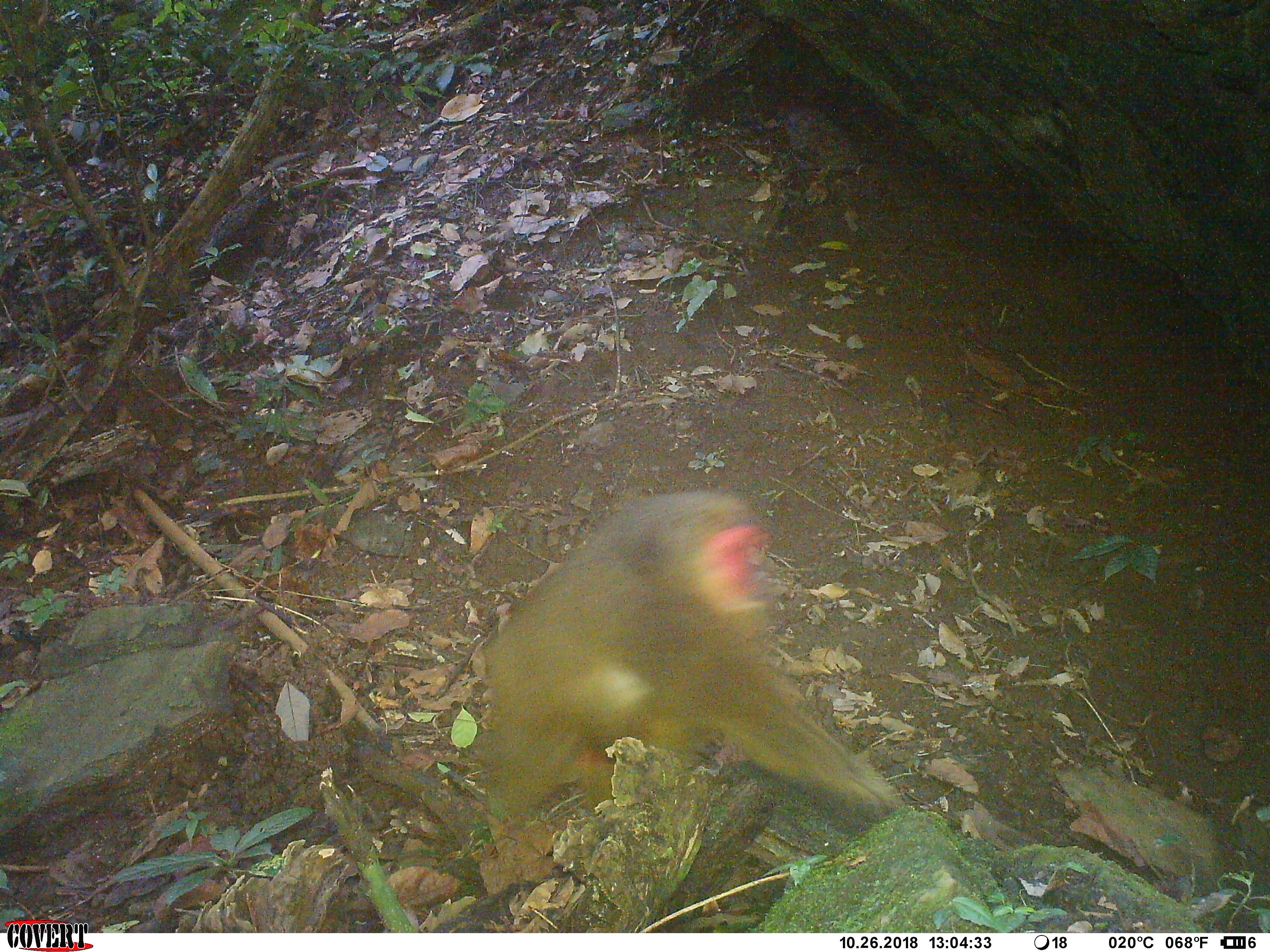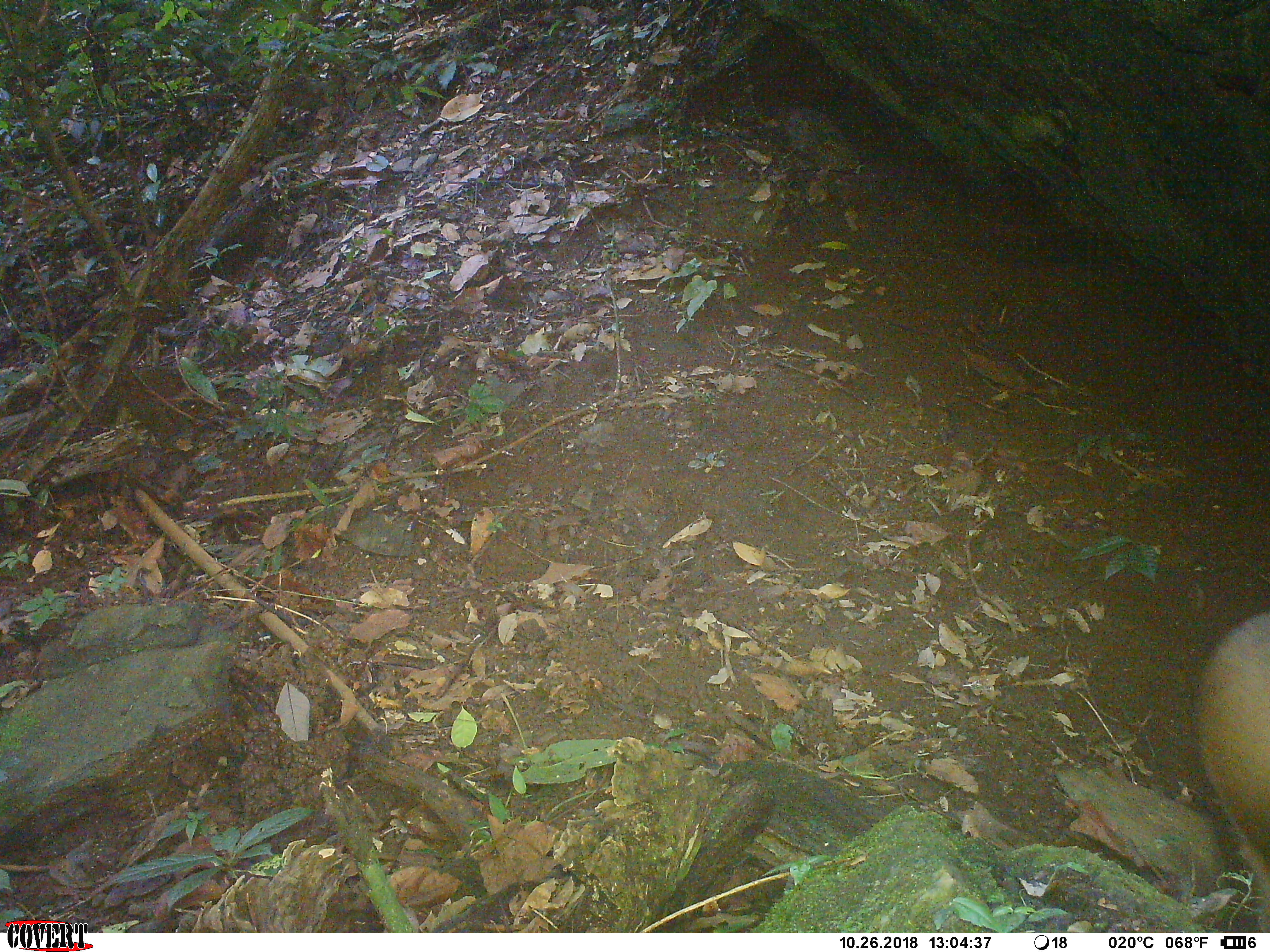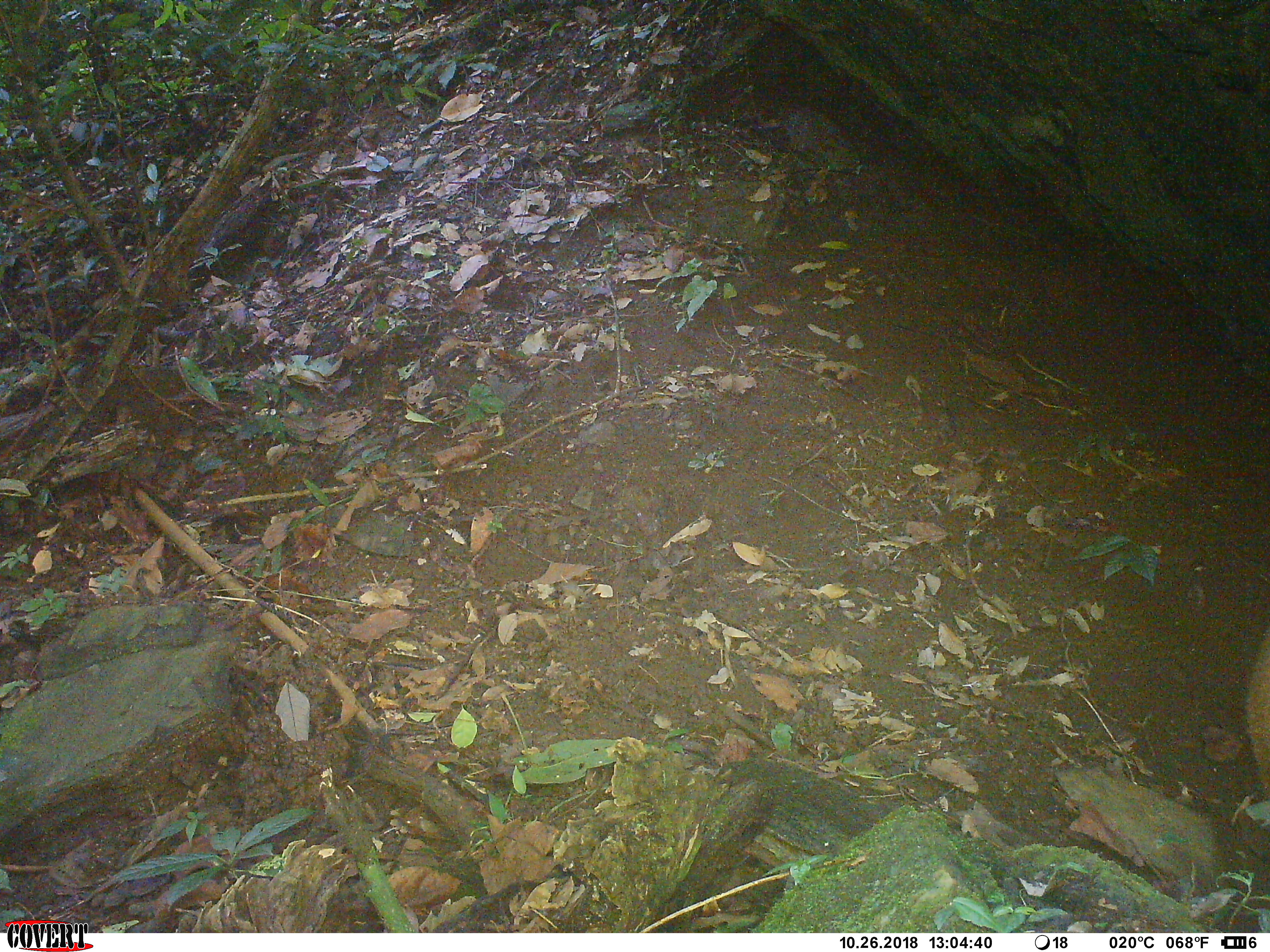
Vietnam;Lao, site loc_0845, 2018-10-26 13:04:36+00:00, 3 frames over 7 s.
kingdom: Animalia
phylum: Chordata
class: Mammalia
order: Primates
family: Cercopithecidae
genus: Macaca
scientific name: Macaca arctoides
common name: stump-tailed macaque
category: stump tailed macaque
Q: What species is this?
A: Stump tailed macaque (stump-tailed macaque) (Macaca arctoides).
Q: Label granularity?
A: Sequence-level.